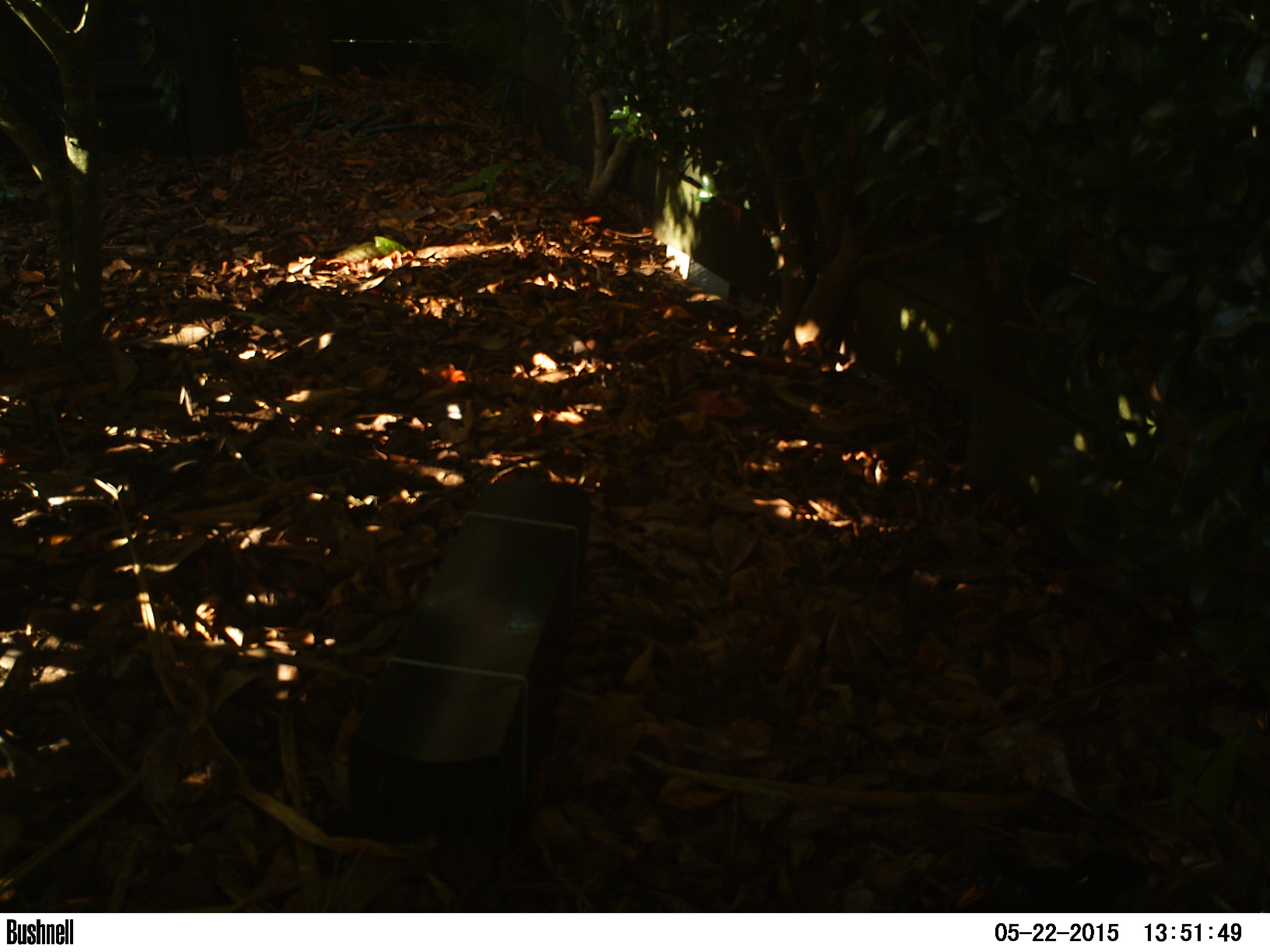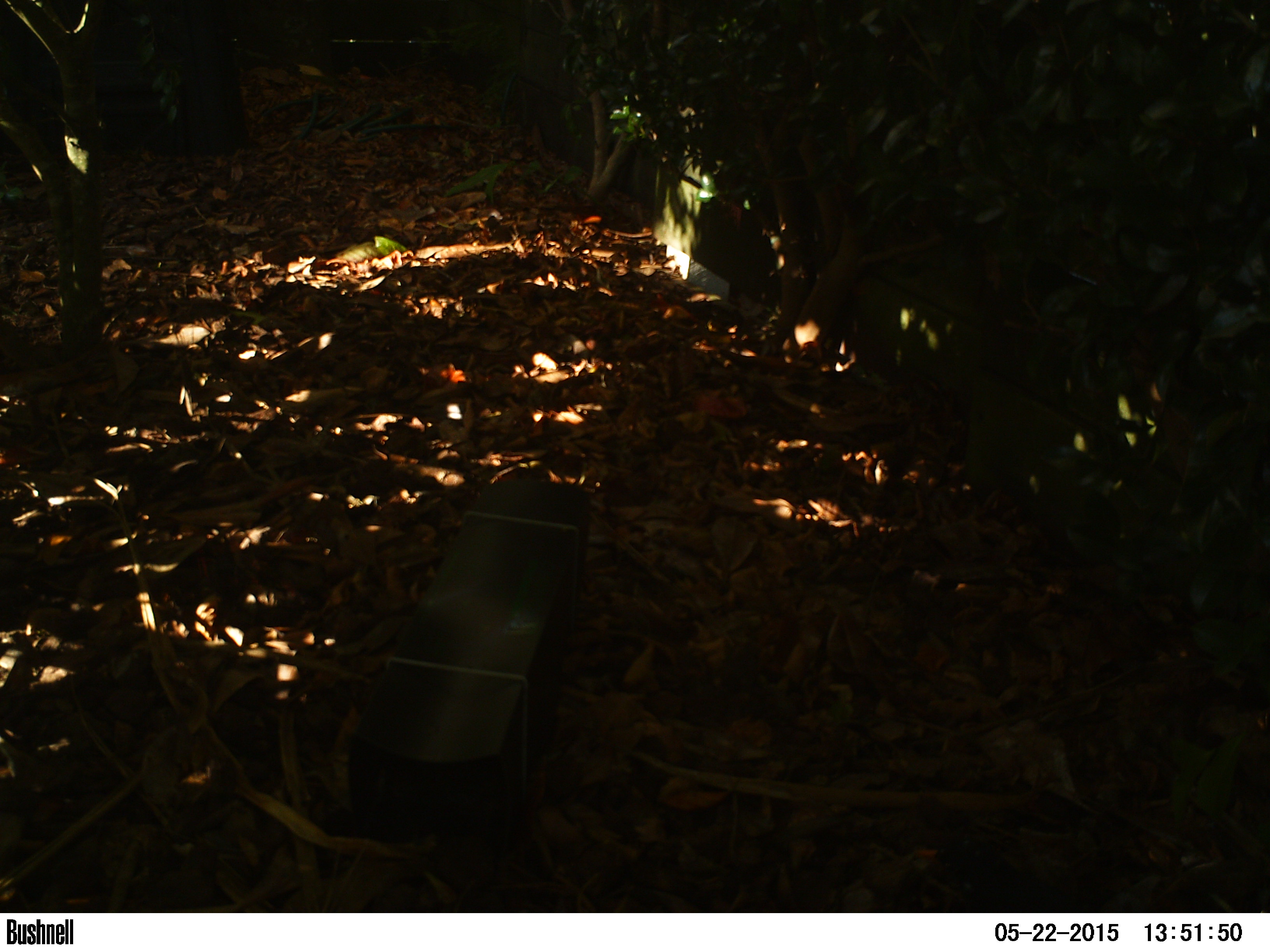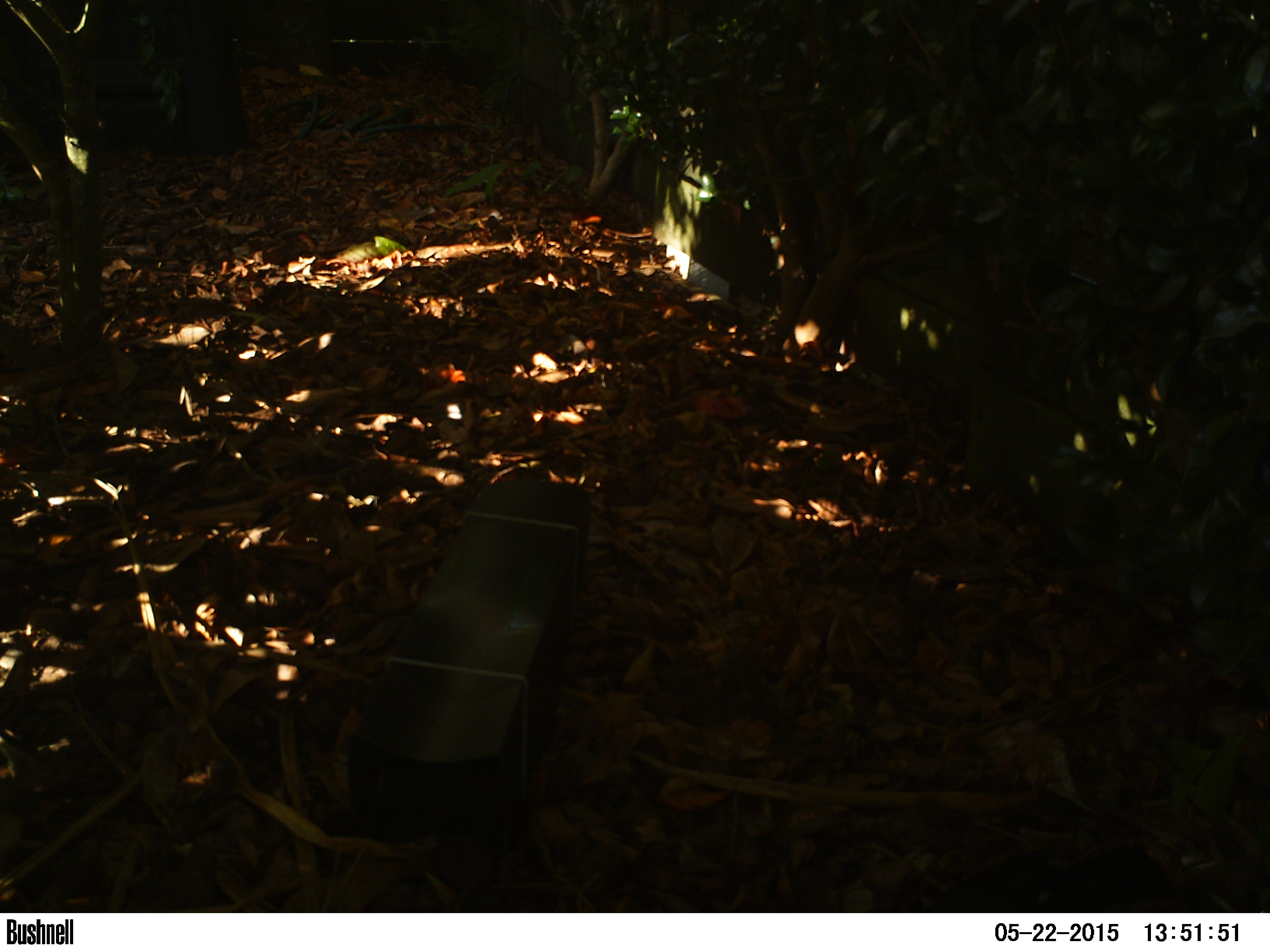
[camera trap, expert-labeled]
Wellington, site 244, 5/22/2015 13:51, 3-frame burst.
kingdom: Animalia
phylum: Chordata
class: Aves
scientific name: Aves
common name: bird